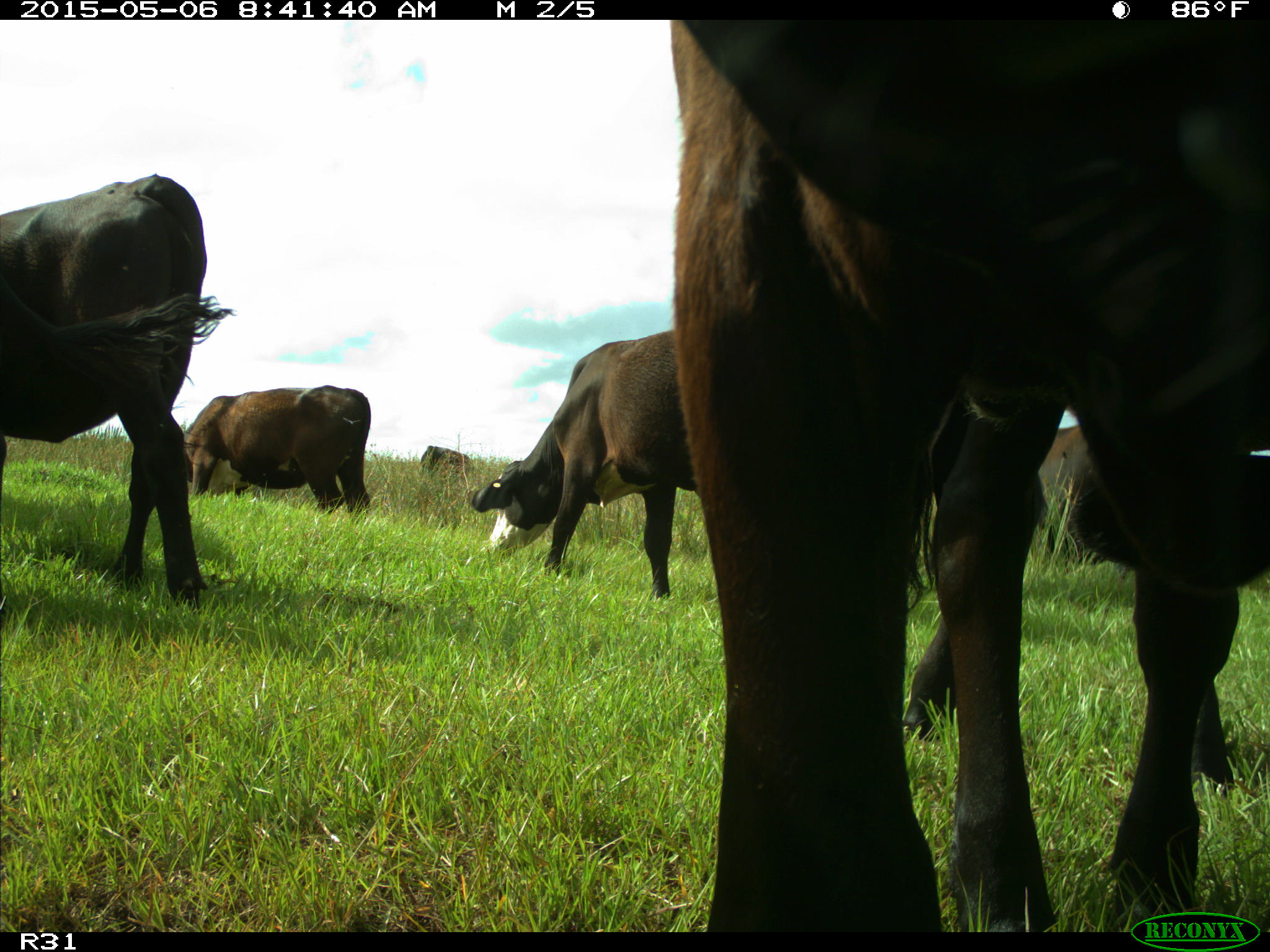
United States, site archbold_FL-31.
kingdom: Animalia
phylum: Chordata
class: Mammalia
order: Artiodactyla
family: Bovidae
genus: Bos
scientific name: Bos taurus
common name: domestic cow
Bos taurus (domestic cow).